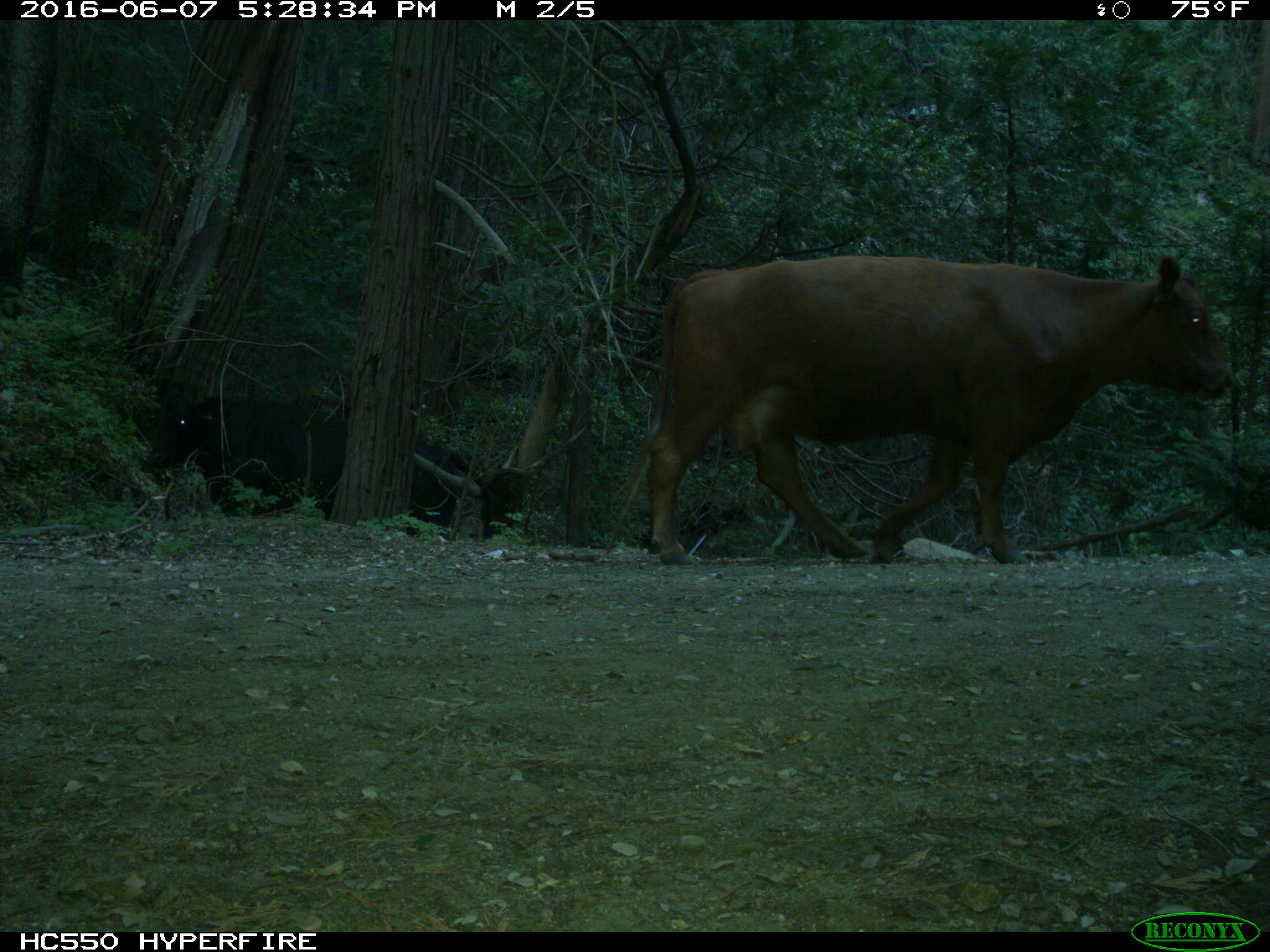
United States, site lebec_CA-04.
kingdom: Animalia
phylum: Chordata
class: Mammalia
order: Artiodactyla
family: Bovidae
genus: Bos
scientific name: Bos taurus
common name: domestic cow